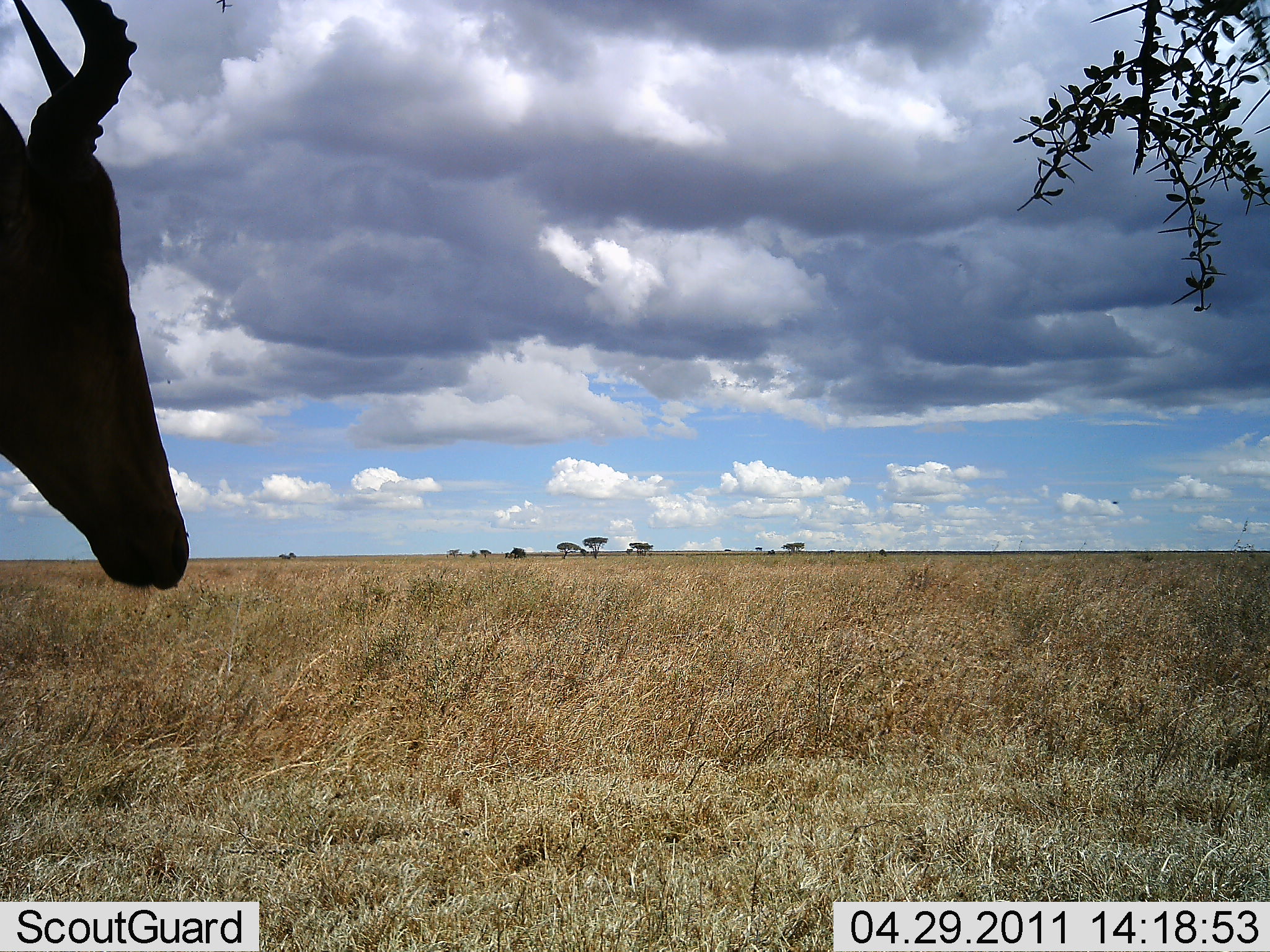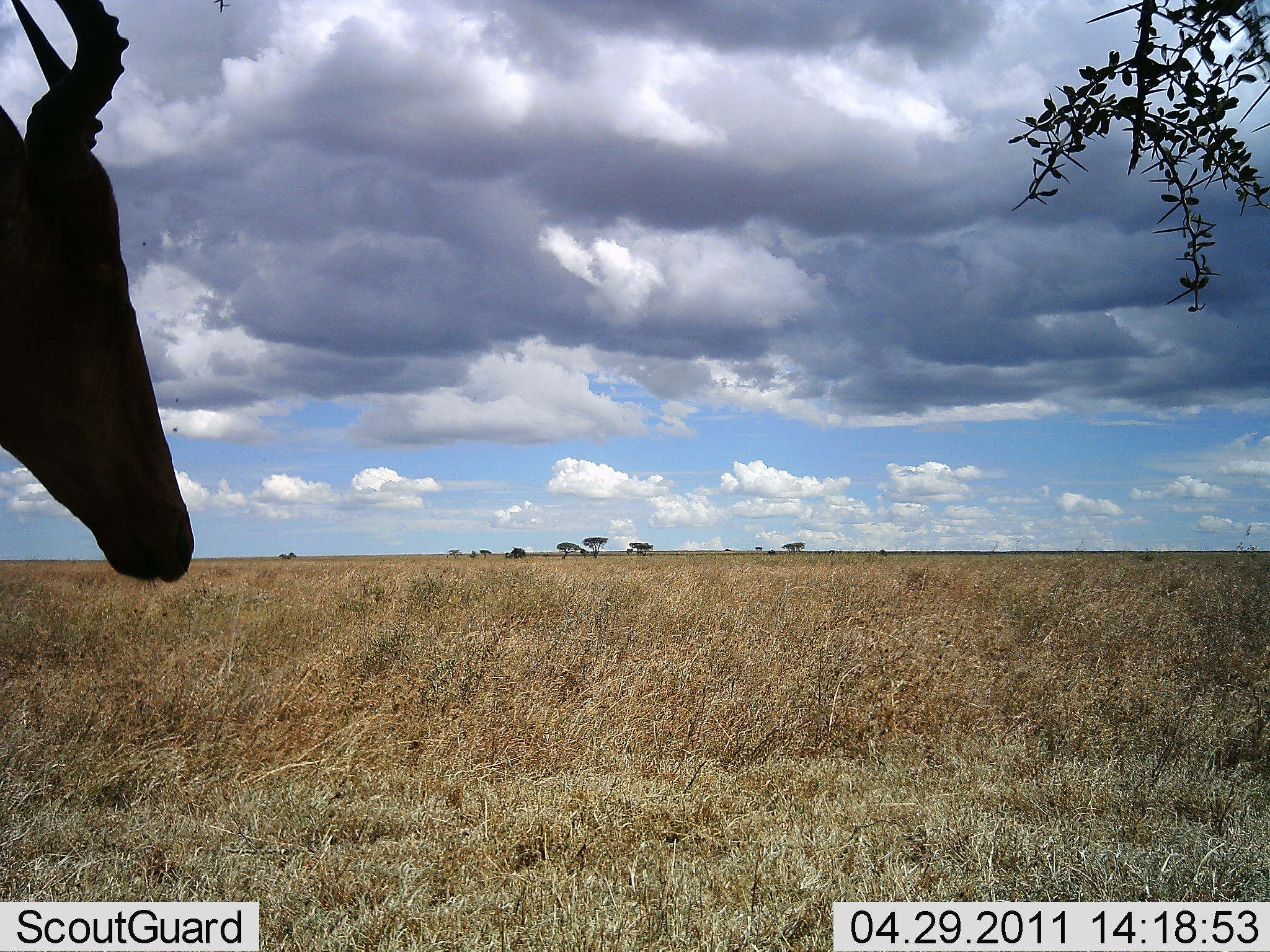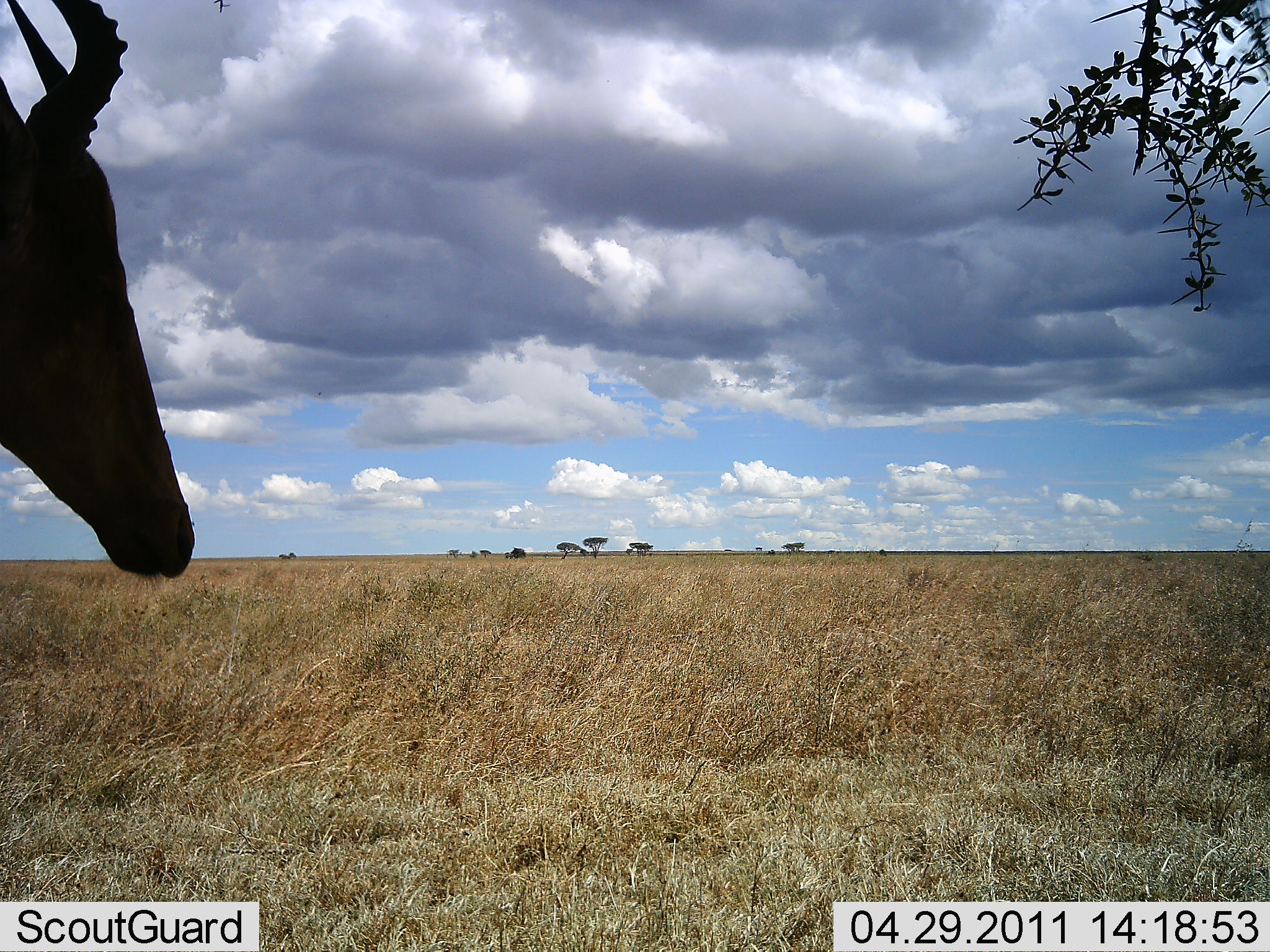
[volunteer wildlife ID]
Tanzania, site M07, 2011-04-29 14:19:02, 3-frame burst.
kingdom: Animalia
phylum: Chordata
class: Mammalia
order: Artiodactyla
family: Bovidae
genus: Alcelaphus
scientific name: Alcelaphus buselaphus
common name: hartebeest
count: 1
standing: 100%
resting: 0%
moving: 0%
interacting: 0%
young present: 0%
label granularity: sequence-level